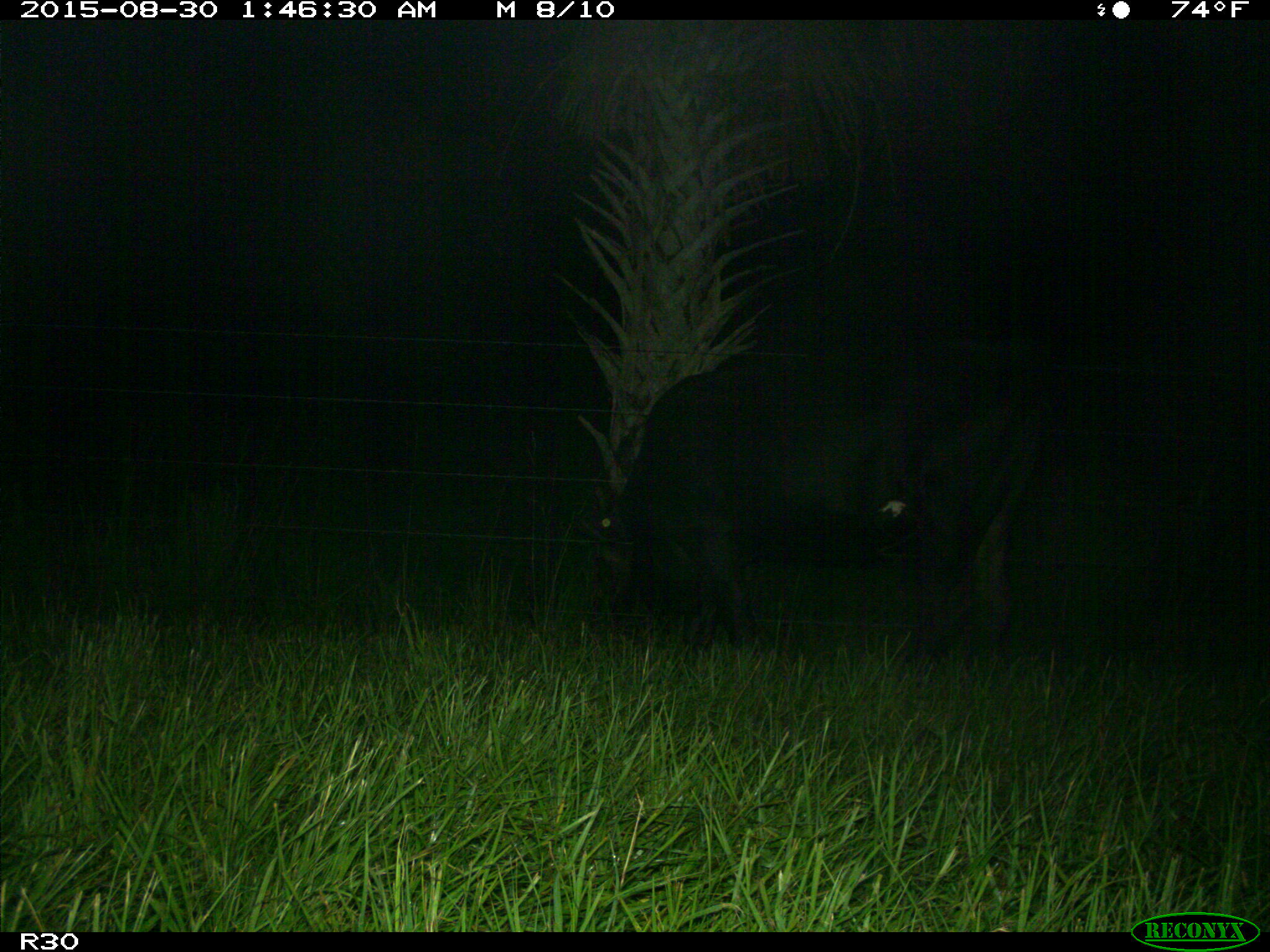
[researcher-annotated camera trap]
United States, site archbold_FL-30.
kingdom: Animalia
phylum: Chordata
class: Mammalia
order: Artiodactyla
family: Bovidae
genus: Bos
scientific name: Bos taurus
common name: domestic cow